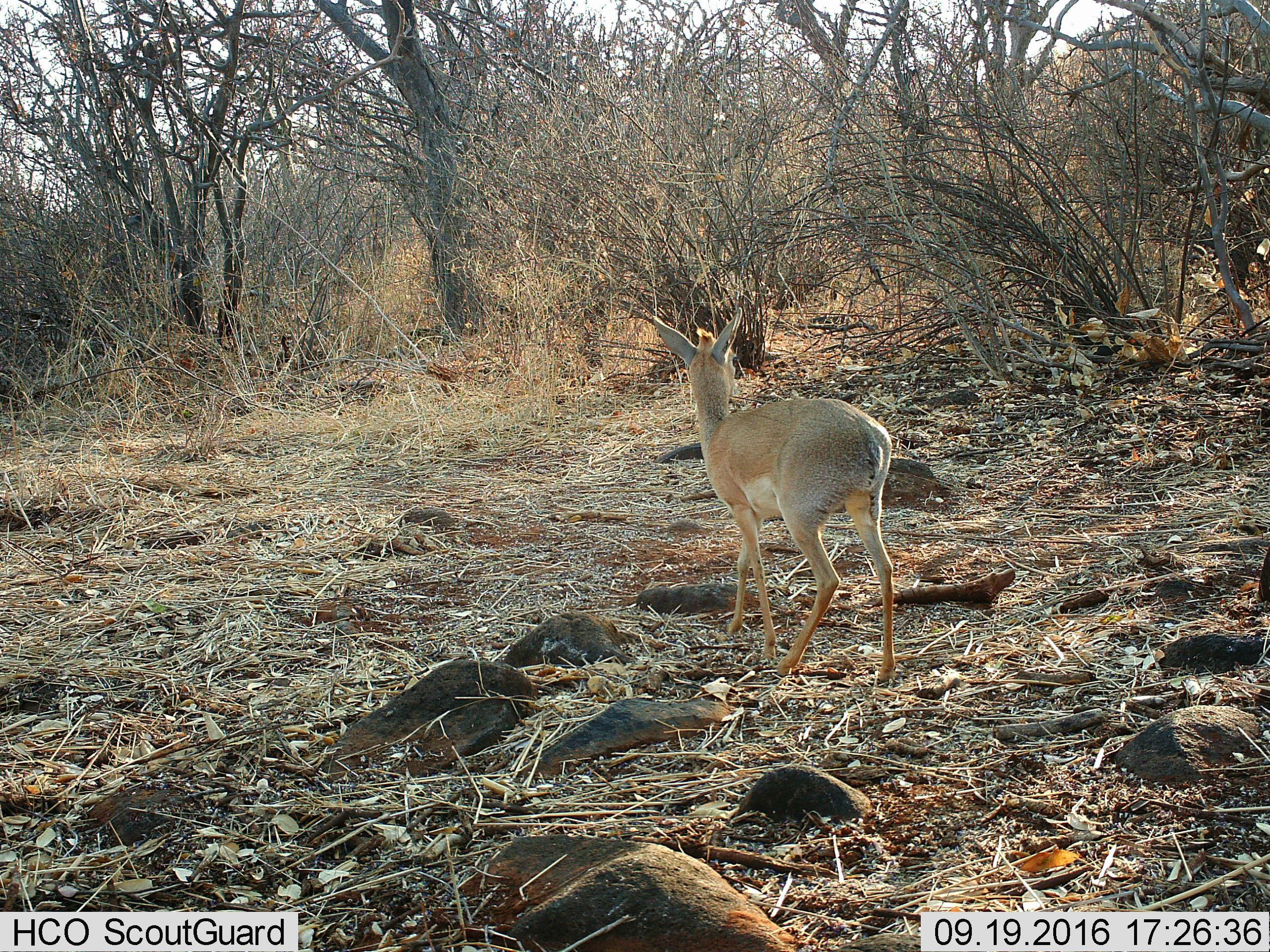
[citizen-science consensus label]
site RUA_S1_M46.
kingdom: Animalia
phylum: Chordata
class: Mammalia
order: Artiodactyla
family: Bovidae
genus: Madoqua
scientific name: Madoqua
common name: dik-dik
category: dikdik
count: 1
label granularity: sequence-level